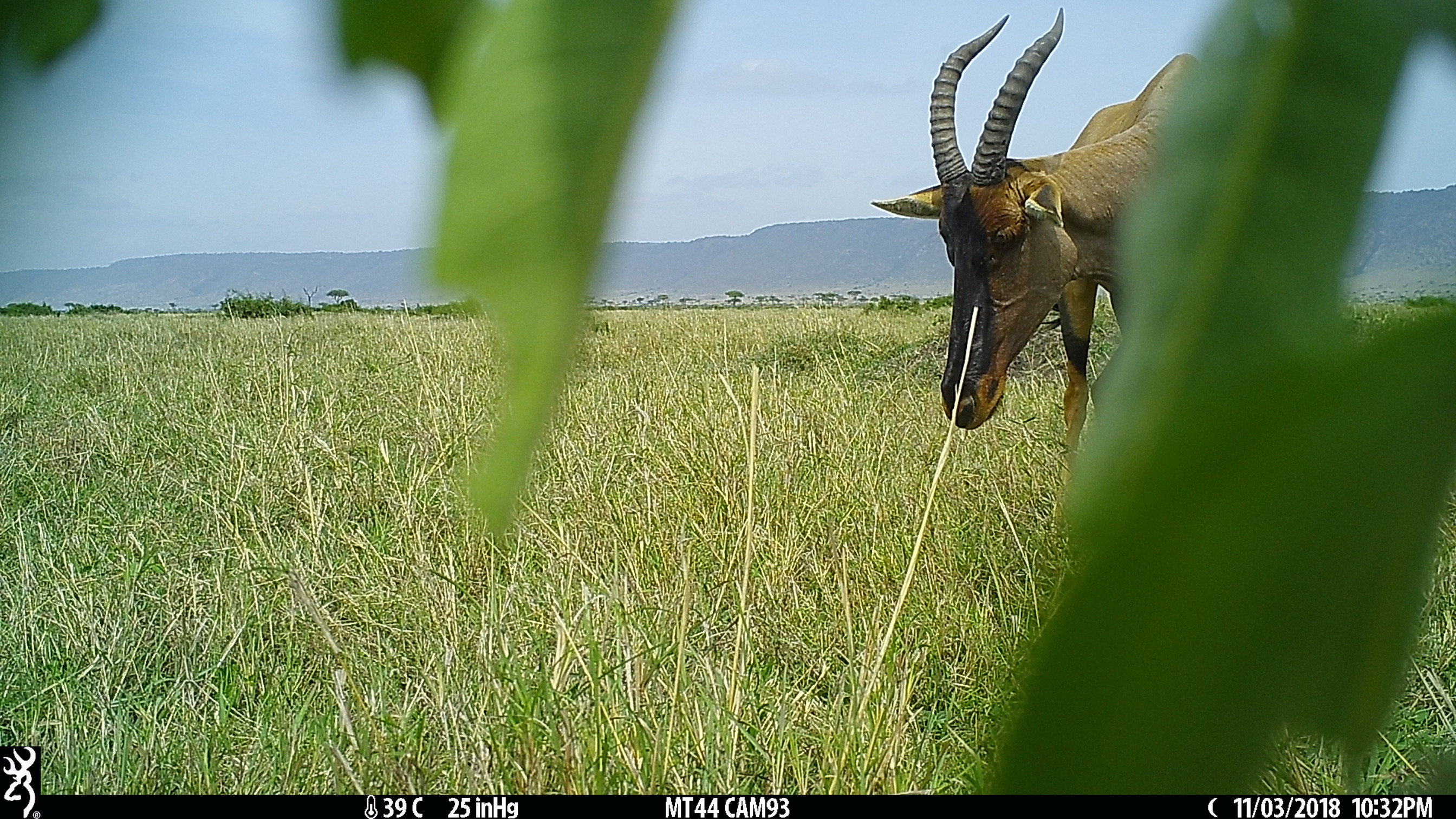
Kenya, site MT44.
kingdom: Animalia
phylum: Chordata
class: Mammalia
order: Artiodactyla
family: Bovidae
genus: Damaliscus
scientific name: Damaliscus lunatus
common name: topi